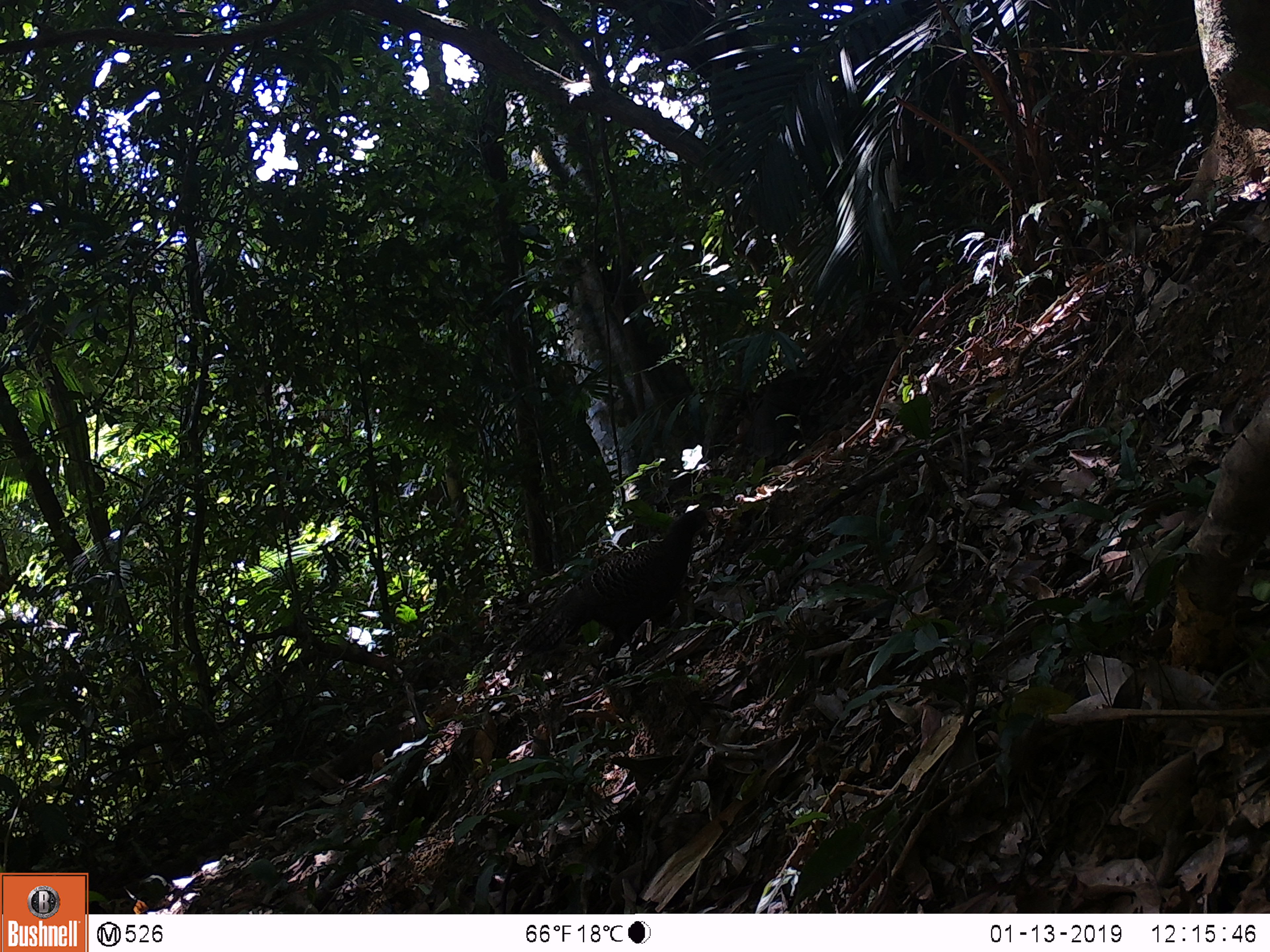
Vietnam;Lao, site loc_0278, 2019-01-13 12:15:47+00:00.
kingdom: Animalia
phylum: Chordata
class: Aves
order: Galliformes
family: Phasianidae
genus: Polyplectron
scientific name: Polyplectron bicalcaratum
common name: gray peacock-pheasant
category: grey peacock pheasant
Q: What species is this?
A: Grey peacock pheasant (gray peacock-pheasant) (Polyplectron bicalcaratum).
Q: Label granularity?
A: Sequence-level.